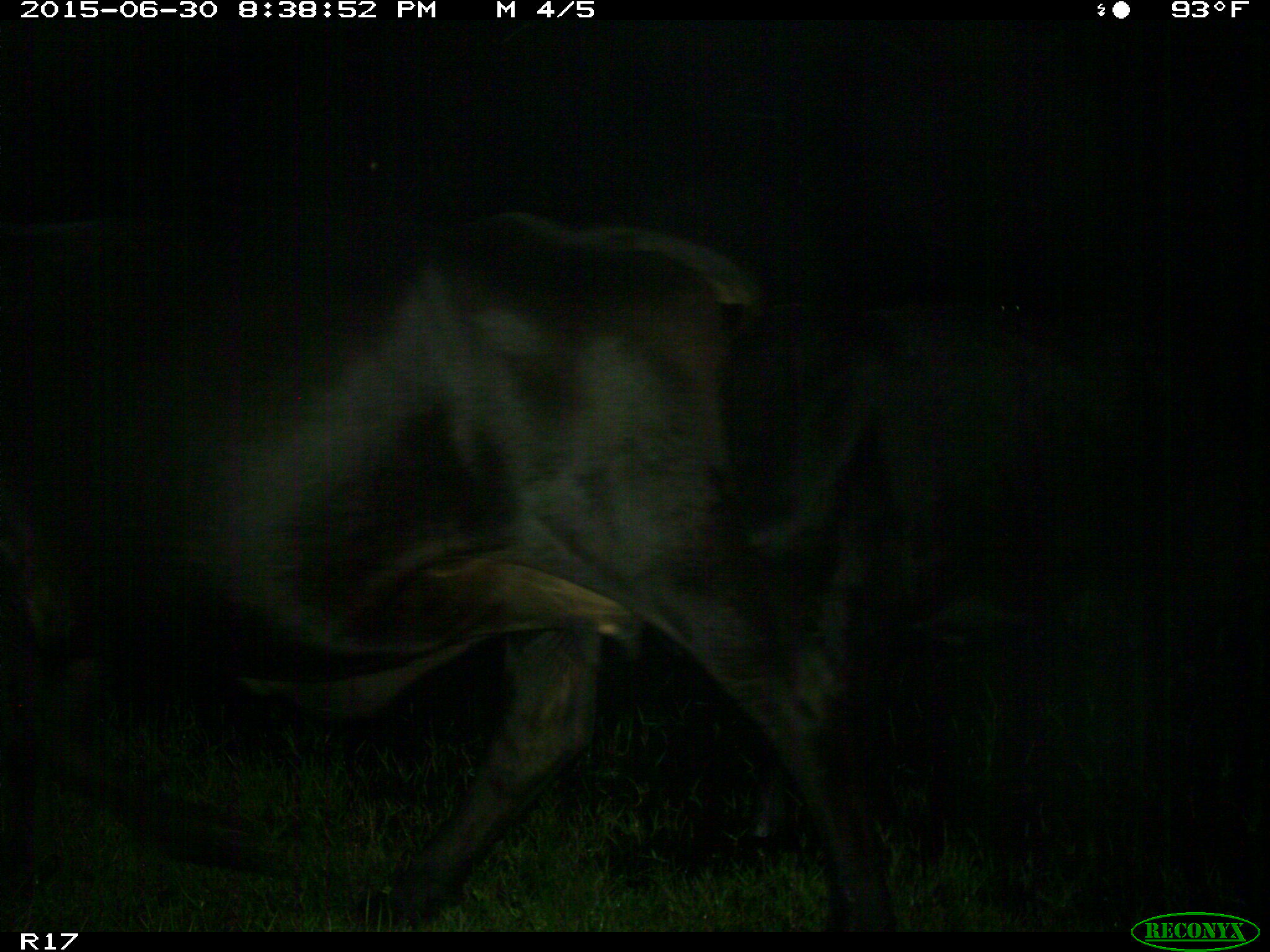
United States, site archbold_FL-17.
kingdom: Animalia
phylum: Chordata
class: Mammalia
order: Artiodactyla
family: Bovidae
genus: Bos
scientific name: Bos taurus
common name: domestic cow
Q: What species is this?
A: Bos taurus (domestic cow).